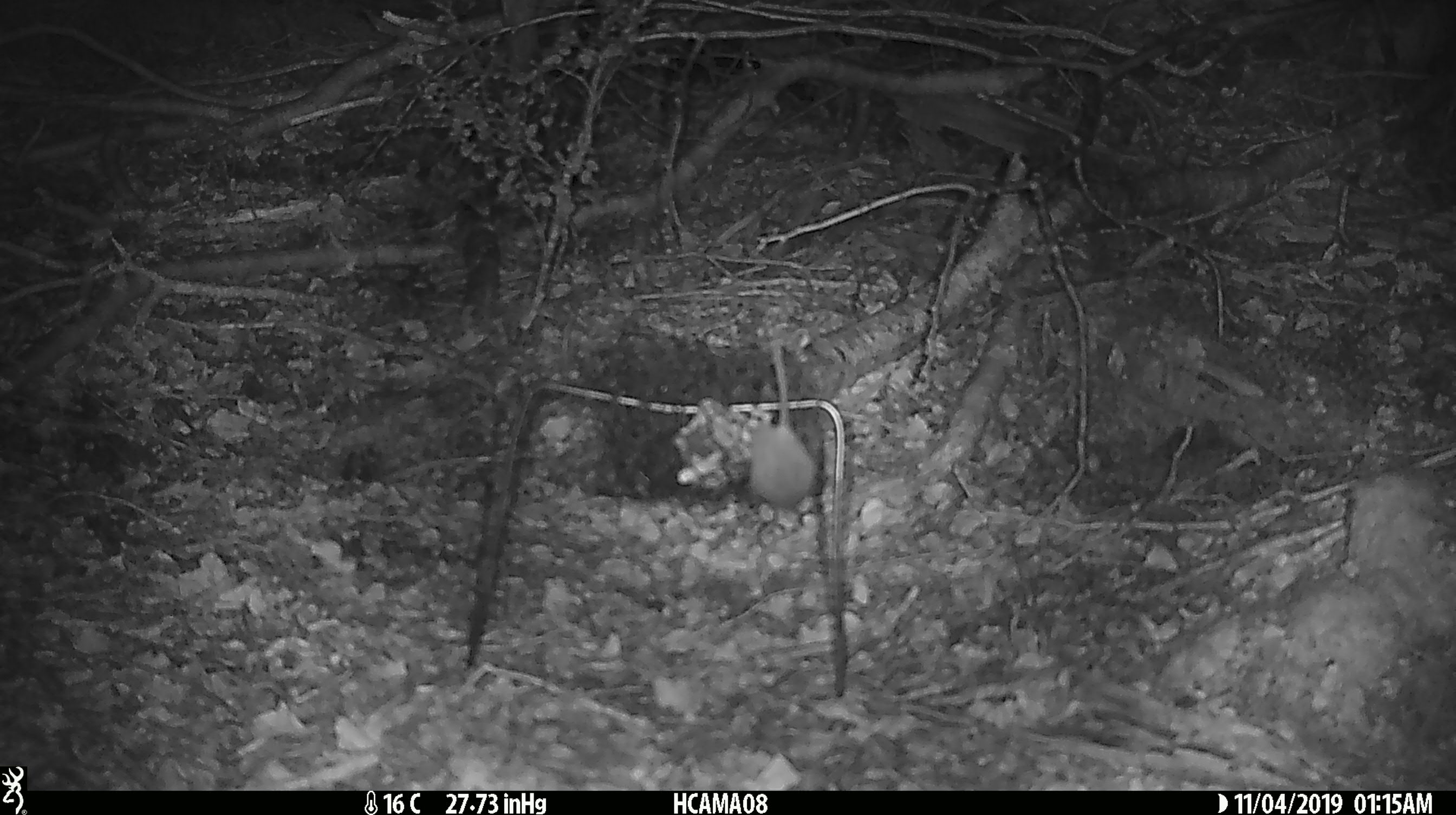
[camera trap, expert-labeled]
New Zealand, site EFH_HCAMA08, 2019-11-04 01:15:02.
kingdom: Animalia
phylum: Chordata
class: Mammalia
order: Rodentia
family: Muridae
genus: Mus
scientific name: Mus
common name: mouse